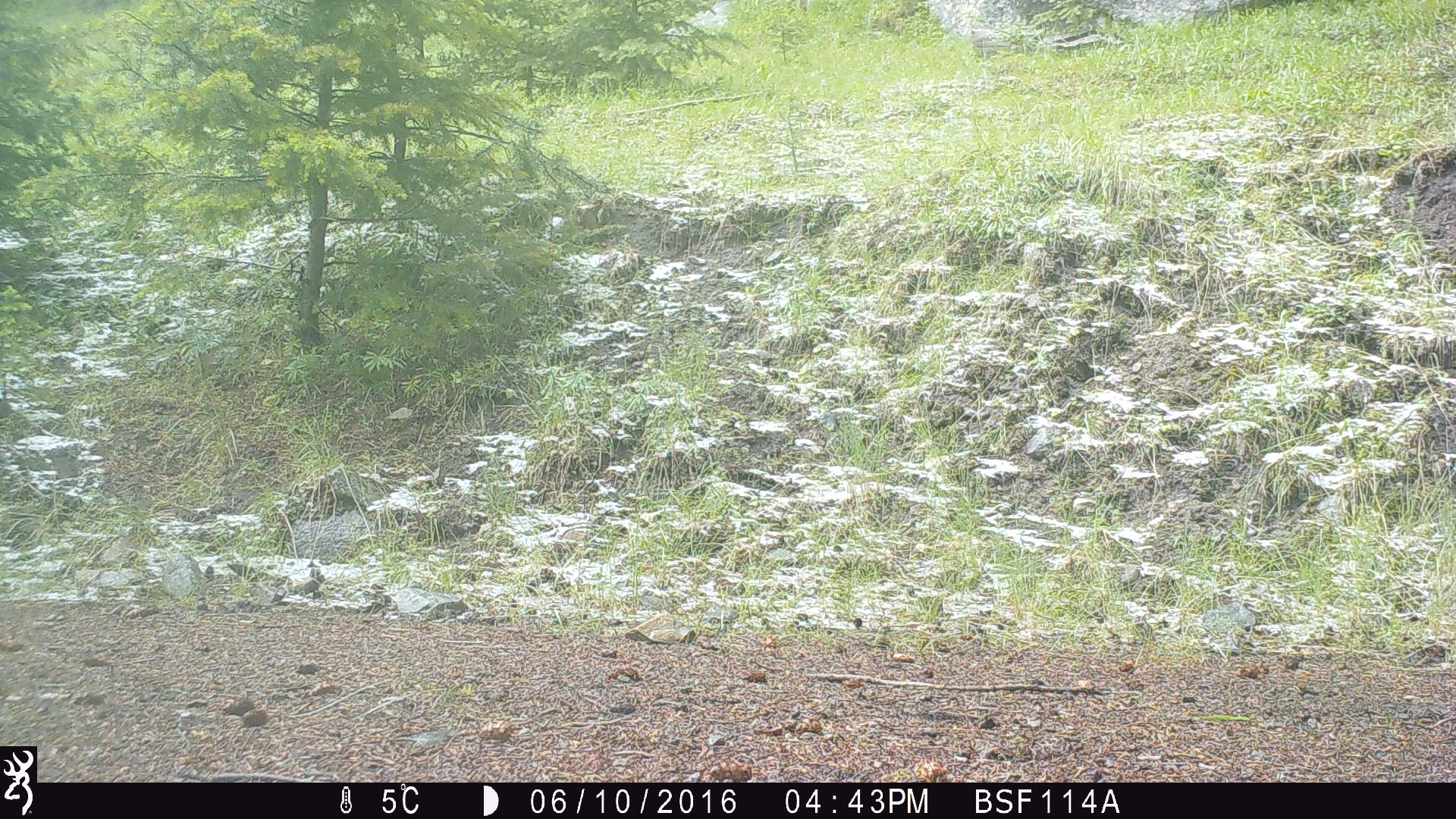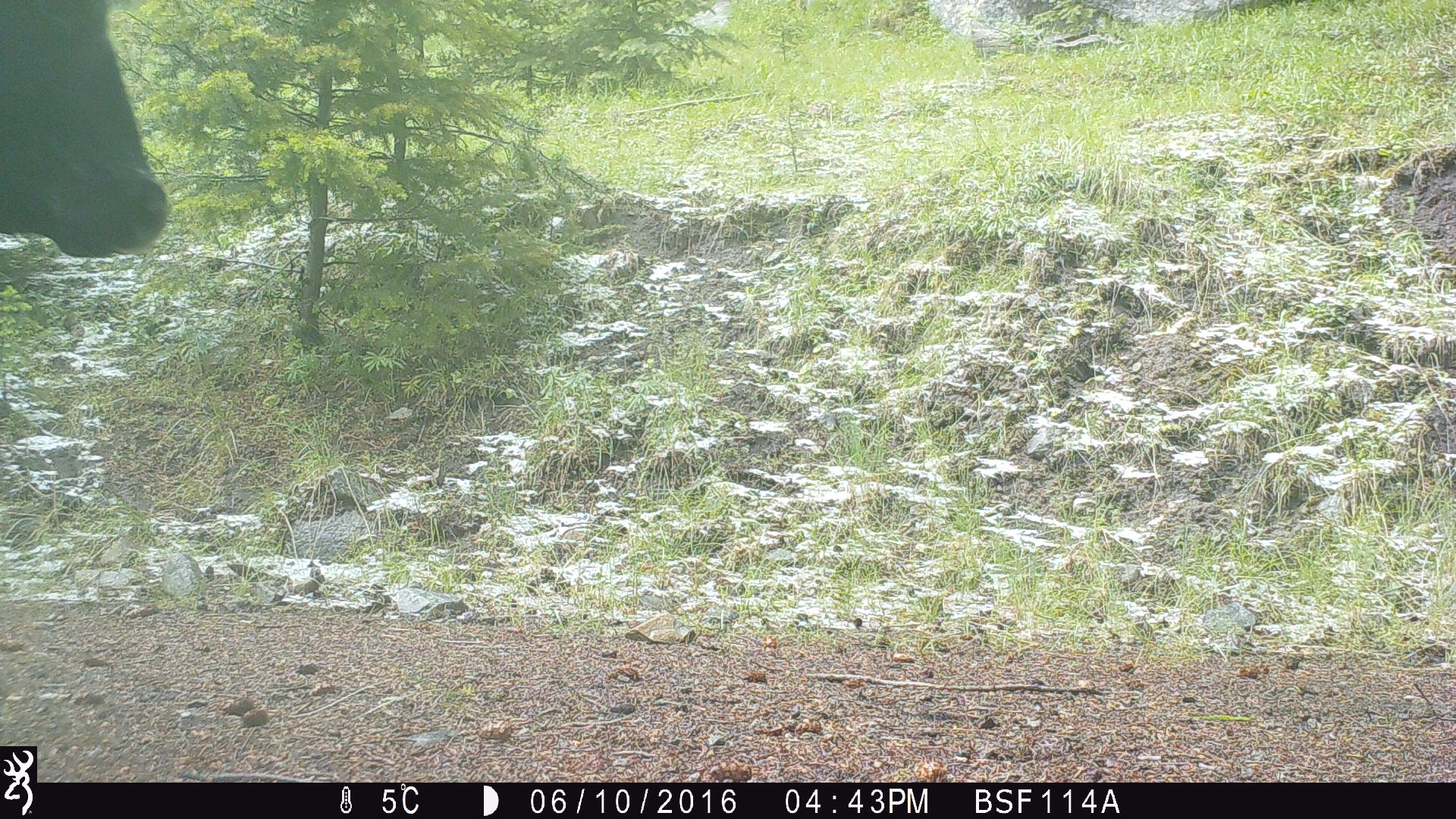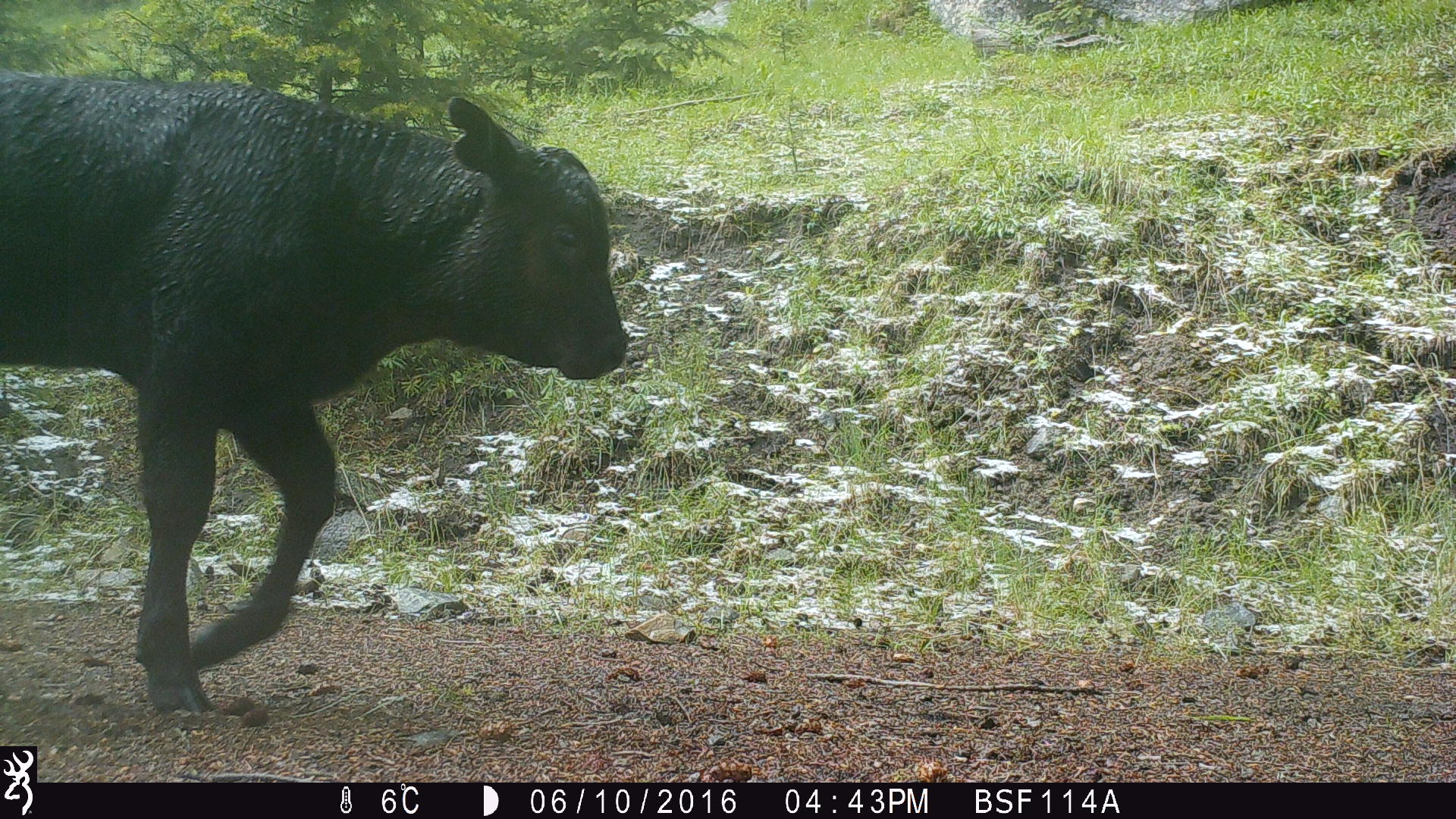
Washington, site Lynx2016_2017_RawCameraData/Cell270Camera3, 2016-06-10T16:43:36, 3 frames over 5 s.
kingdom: Animalia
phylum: Chordata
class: Mammalia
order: Artiodactyla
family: Bovidae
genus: Bos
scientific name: Bos taurus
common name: domestic cattle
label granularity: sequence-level